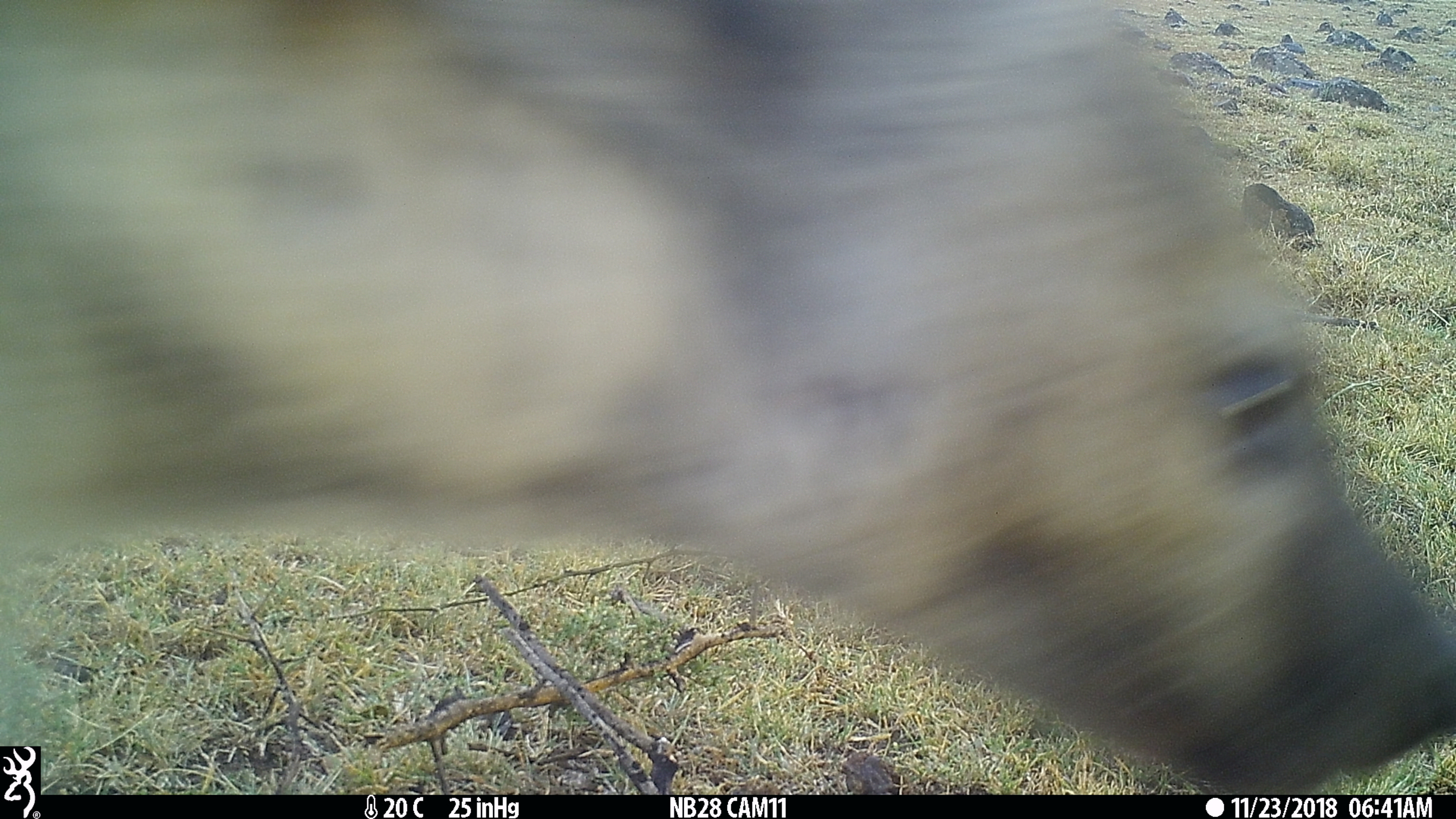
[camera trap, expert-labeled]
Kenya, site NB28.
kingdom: Animalia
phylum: Chordata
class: Mammalia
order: Carnivora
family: Hyaenidae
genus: Crocuta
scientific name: Crocuta crocuta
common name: spotted hyena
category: hyena spotted